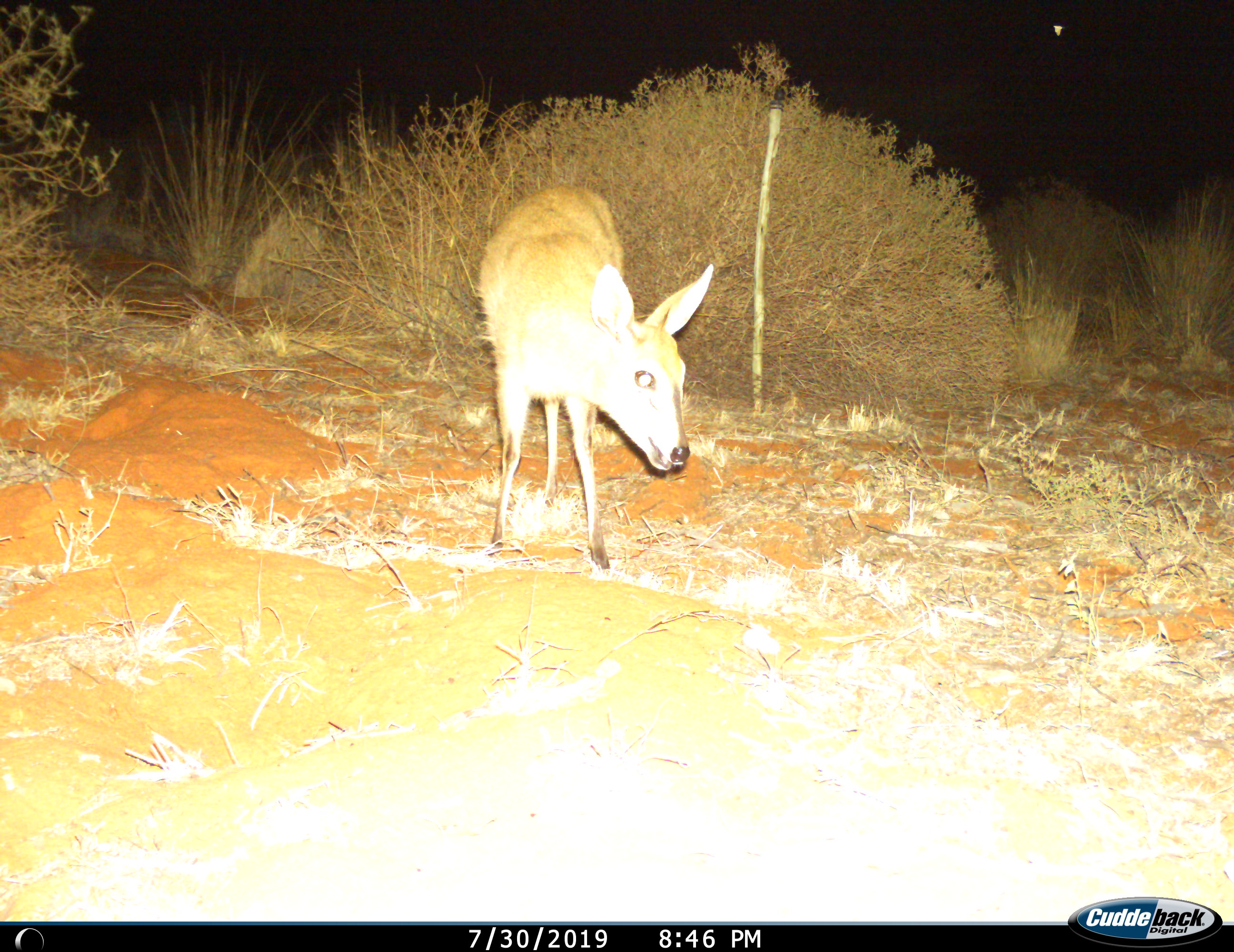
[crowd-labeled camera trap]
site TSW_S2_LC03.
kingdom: Animalia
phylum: Chordata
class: Mammalia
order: Artiodactyla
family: Bovidae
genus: Sylvicapra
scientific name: Sylvicapra grimmia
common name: common duiker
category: duikercommongrey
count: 1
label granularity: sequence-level